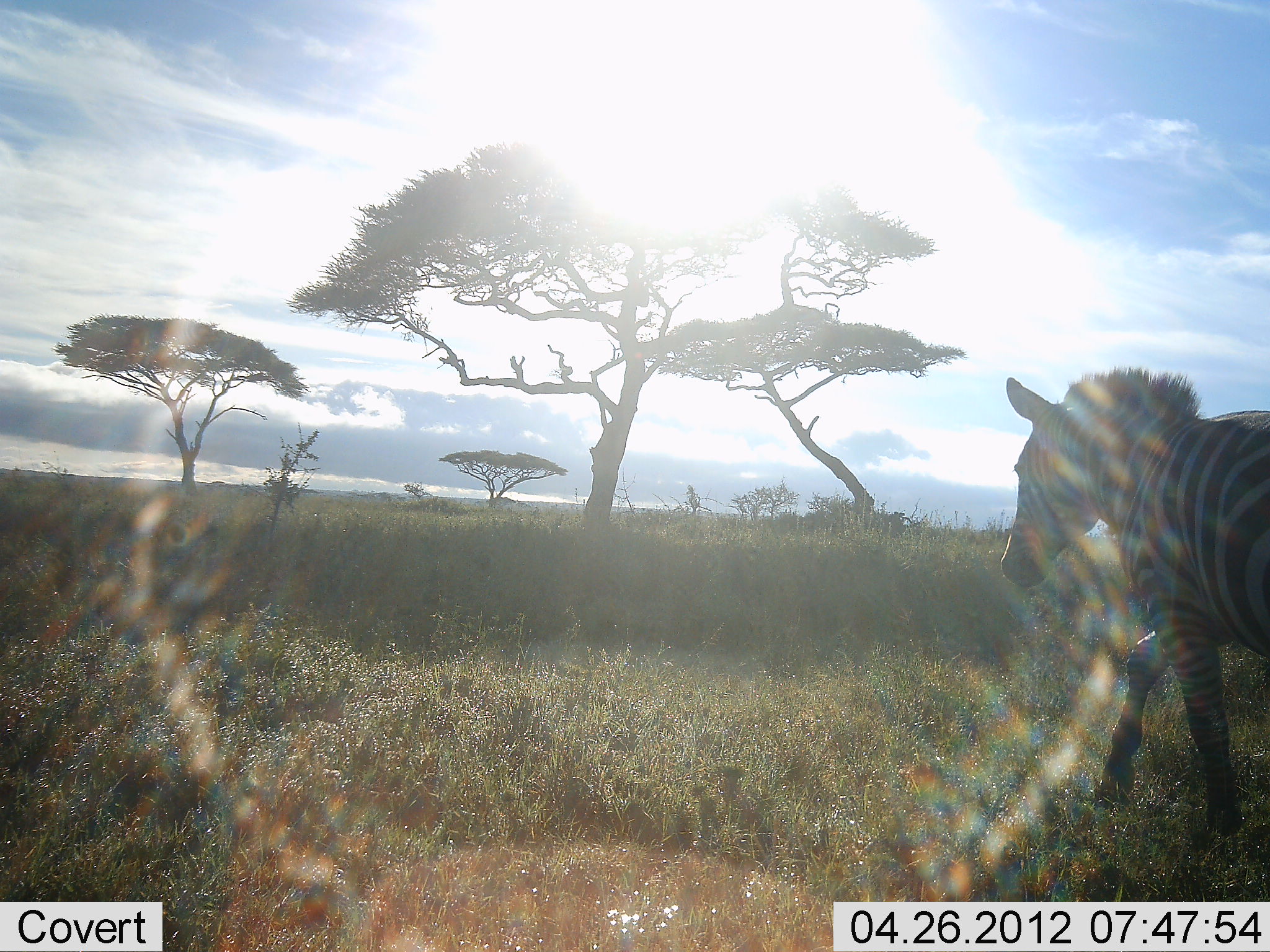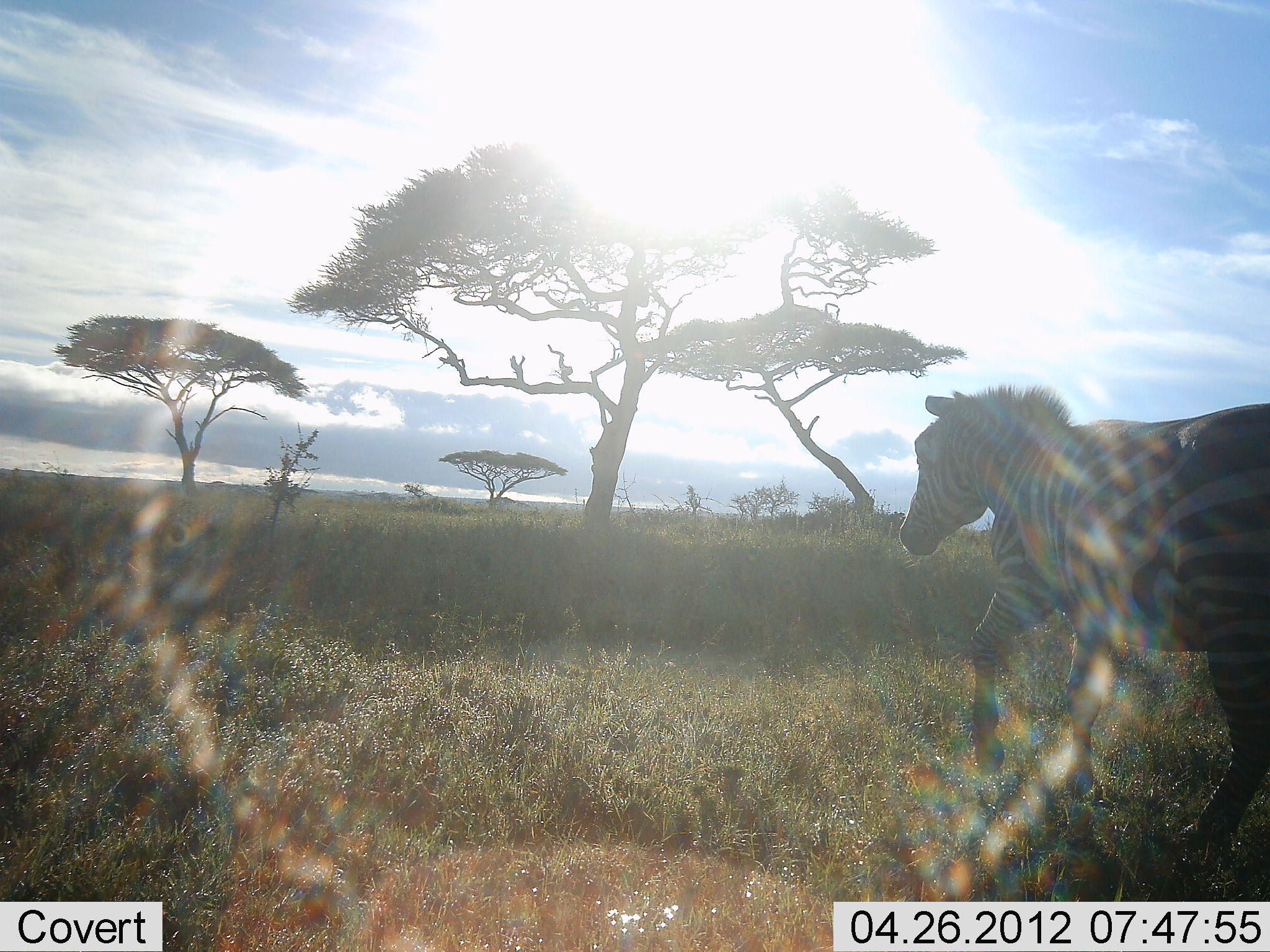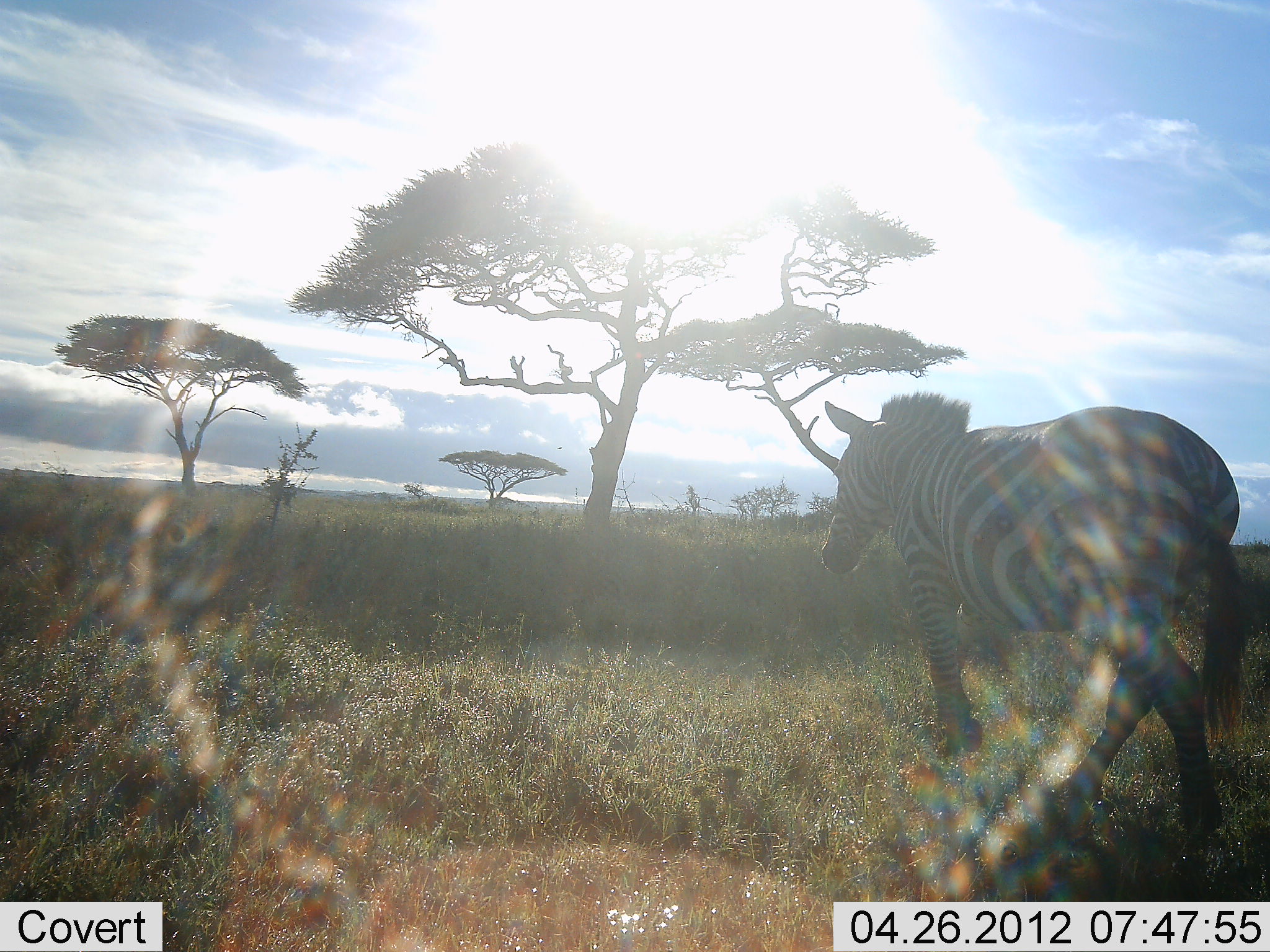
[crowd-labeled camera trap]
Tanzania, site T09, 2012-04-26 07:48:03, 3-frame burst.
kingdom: Animalia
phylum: Chordata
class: Mammalia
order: Perissodactyla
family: Equidae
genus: Equus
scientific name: Equus quagga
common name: plains zebra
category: zebra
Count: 1.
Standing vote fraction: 0%.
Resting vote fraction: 0%.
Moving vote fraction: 100%.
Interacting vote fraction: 0%.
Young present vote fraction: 0%.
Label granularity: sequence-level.